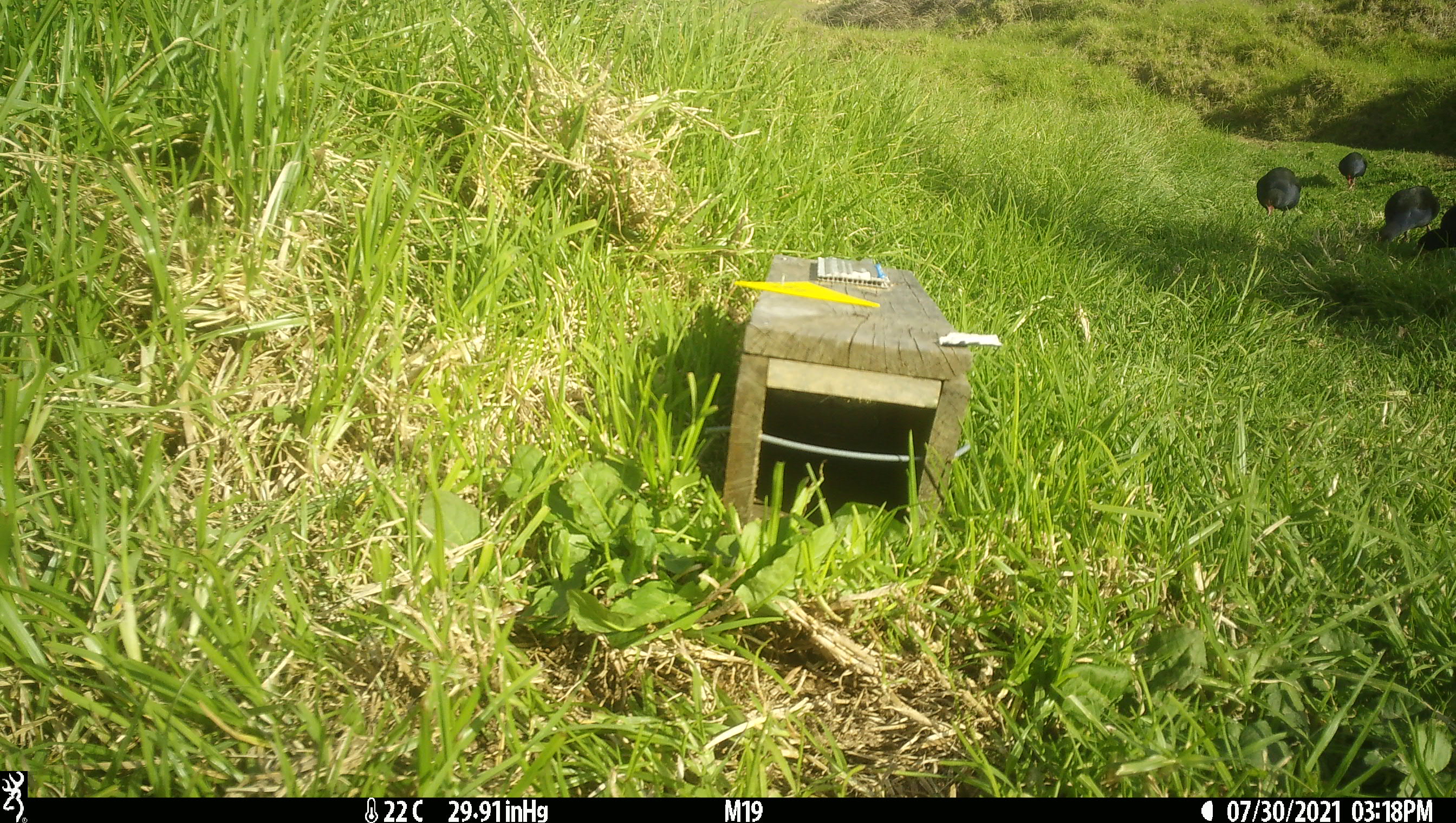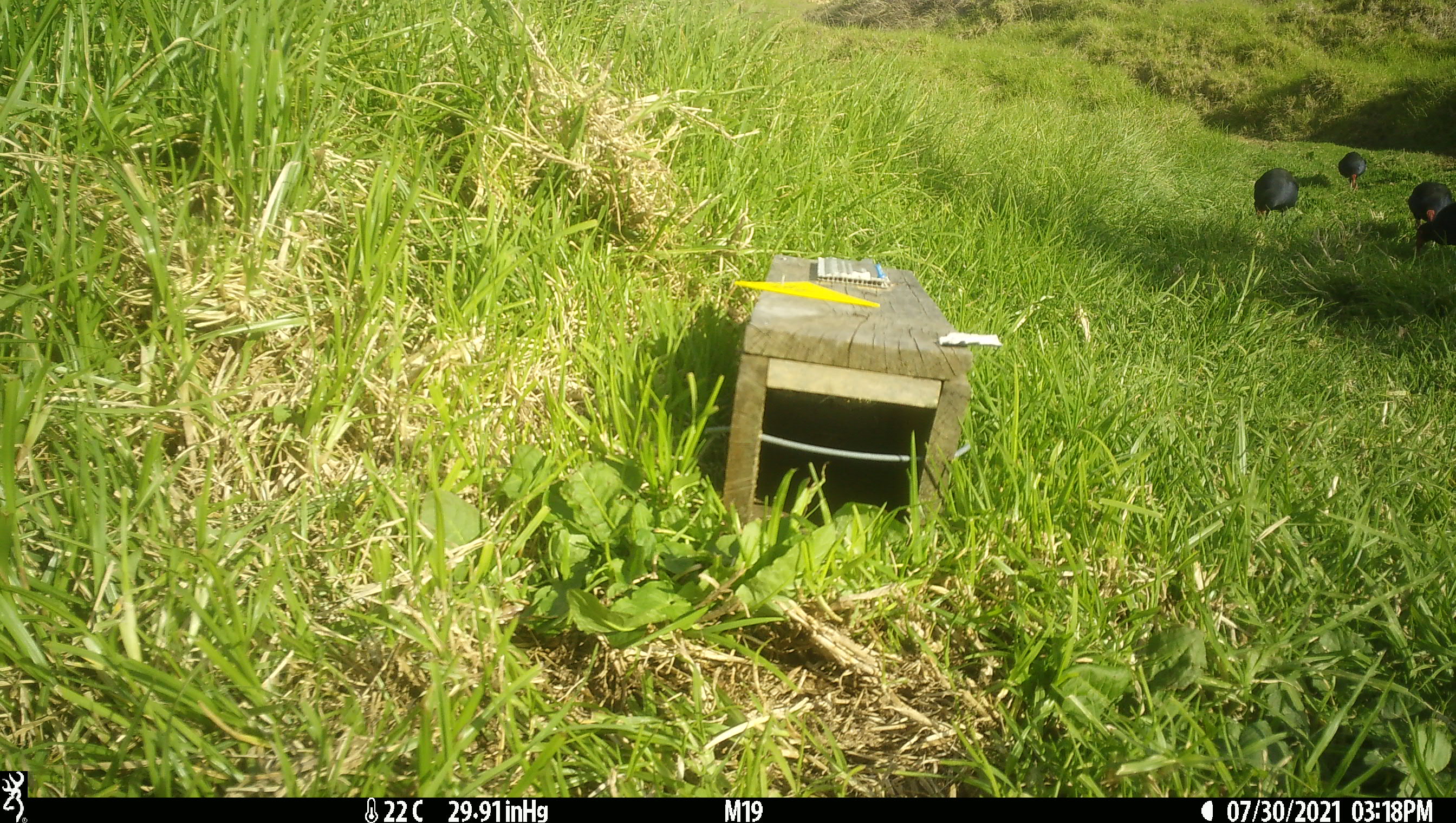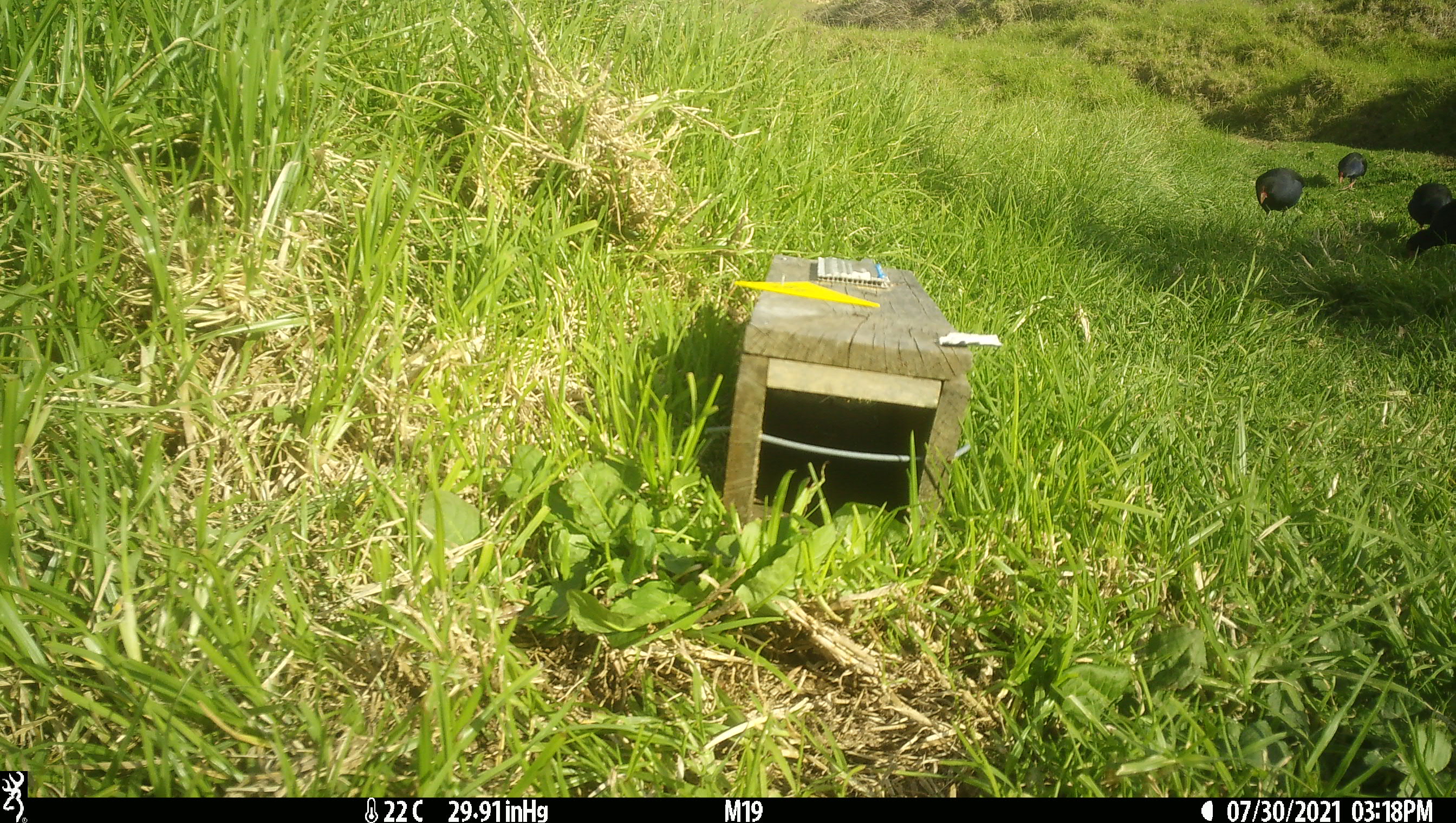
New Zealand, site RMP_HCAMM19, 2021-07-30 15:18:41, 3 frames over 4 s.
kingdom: Animalia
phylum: Chordata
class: Aves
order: Gruiformes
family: Rallidae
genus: Porphyrio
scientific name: Porphyrio melanotus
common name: australasian swamphen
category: pukeko